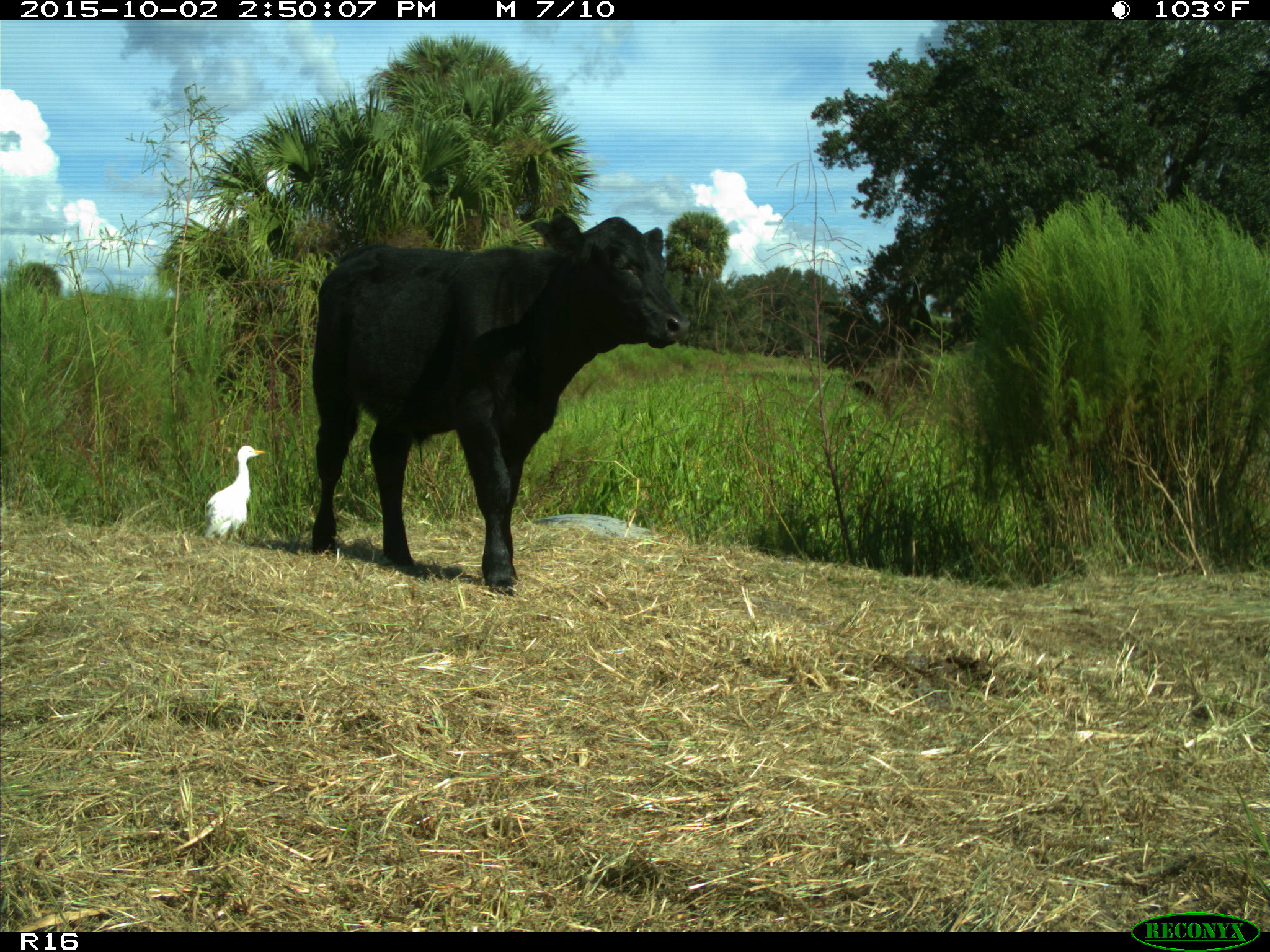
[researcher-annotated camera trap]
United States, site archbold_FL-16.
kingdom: Animalia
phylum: Chordata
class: Mammalia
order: Artiodactyla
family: Bovidae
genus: Bos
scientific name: Bos taurus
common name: domestic cow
Bos taurus (domestic cow).